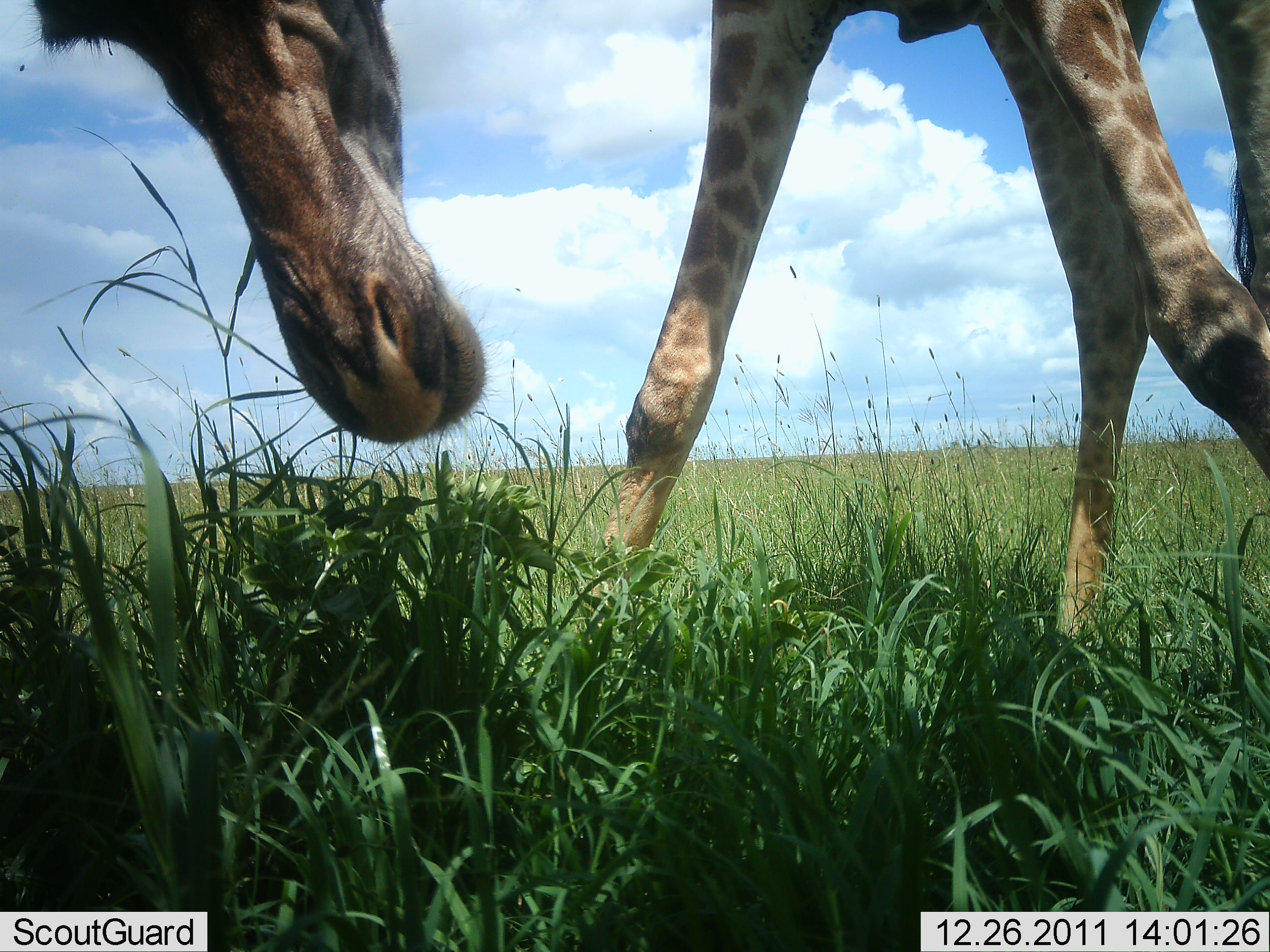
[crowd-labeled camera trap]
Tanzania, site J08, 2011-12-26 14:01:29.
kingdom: Animalia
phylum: Chordata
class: Mammalia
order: Artiodactyla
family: Giraffidae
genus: Giraffa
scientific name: Giraffa camelopardalis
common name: giraffe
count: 1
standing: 29%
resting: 7%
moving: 7%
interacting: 0%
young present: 0%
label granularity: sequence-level